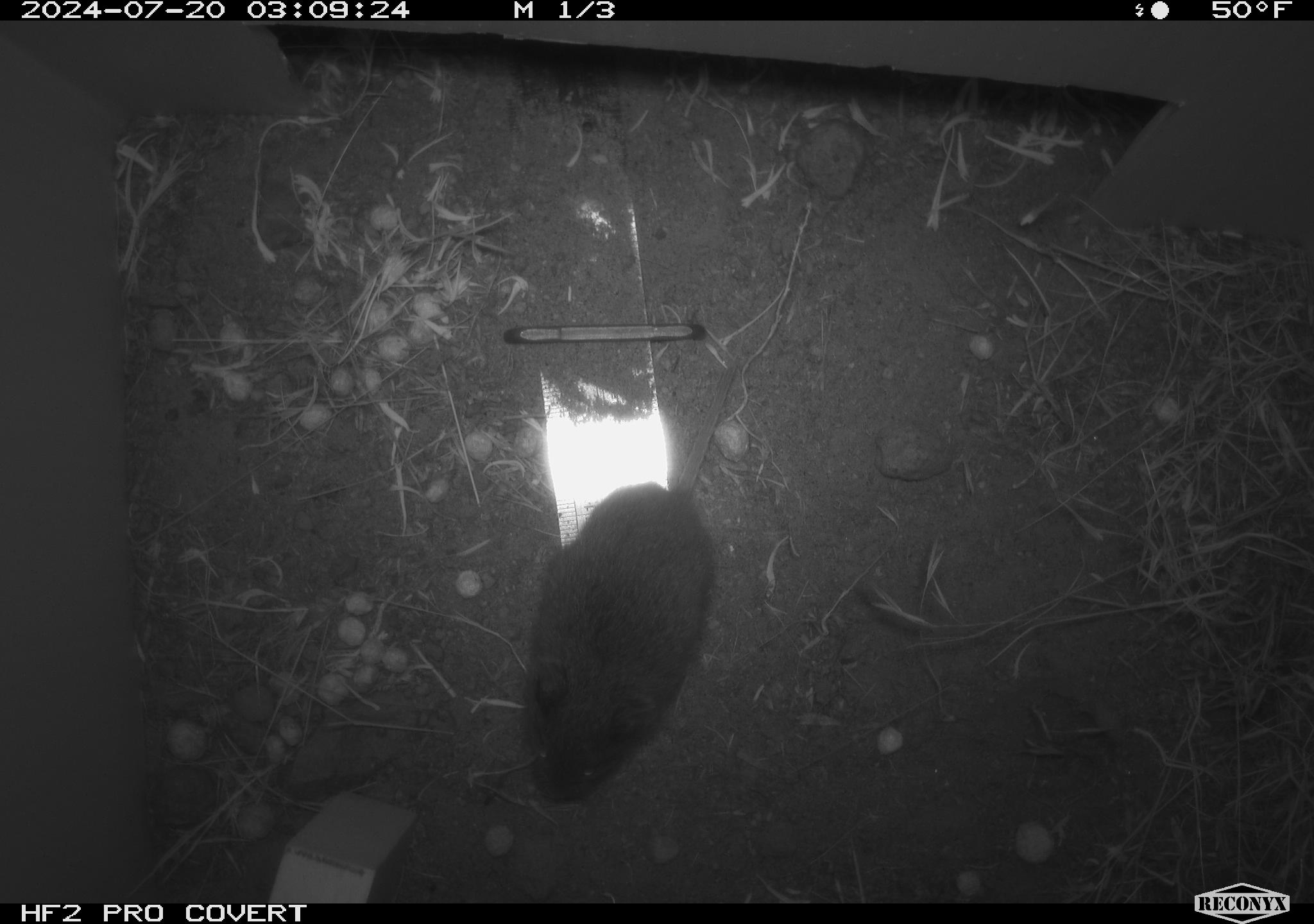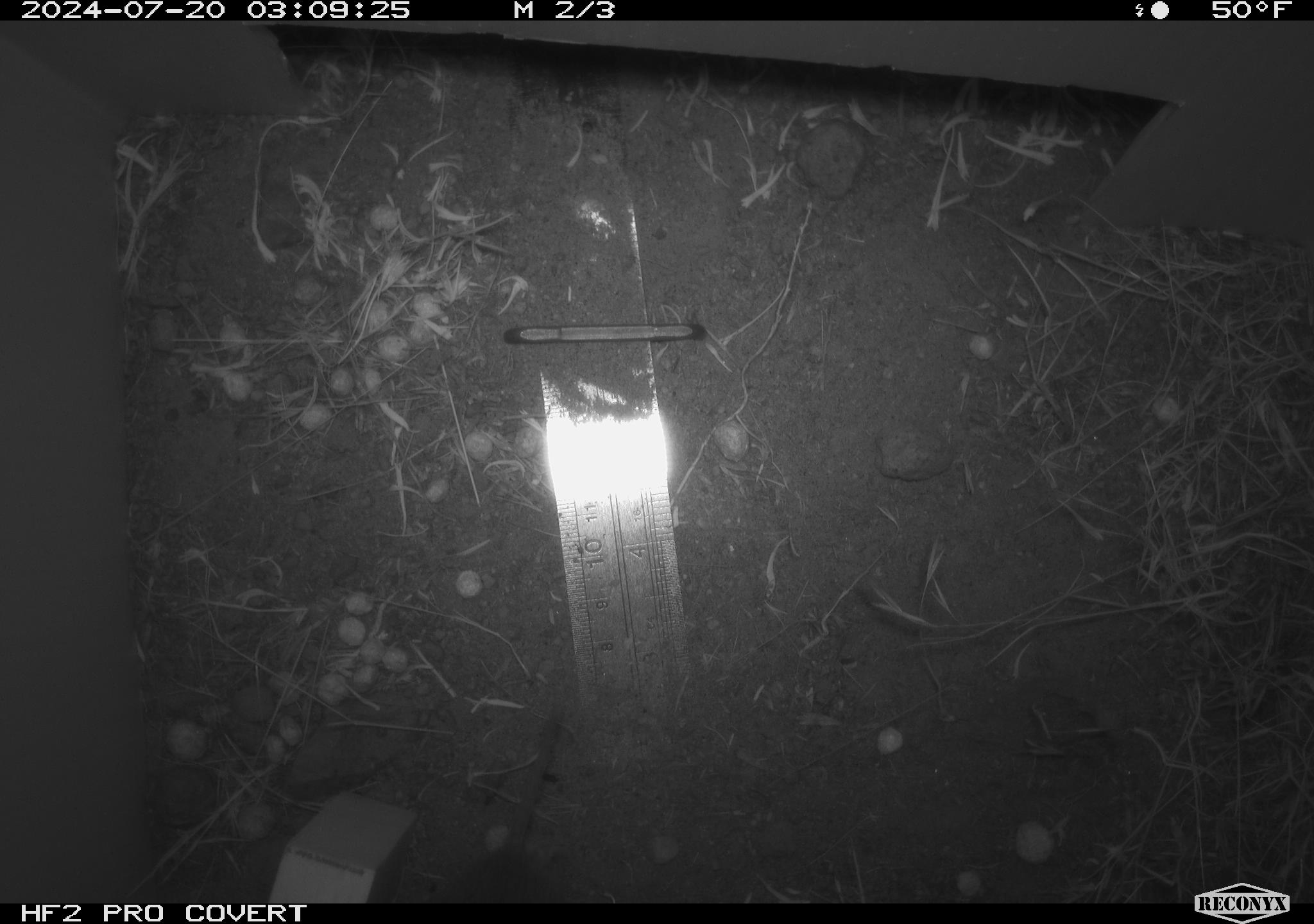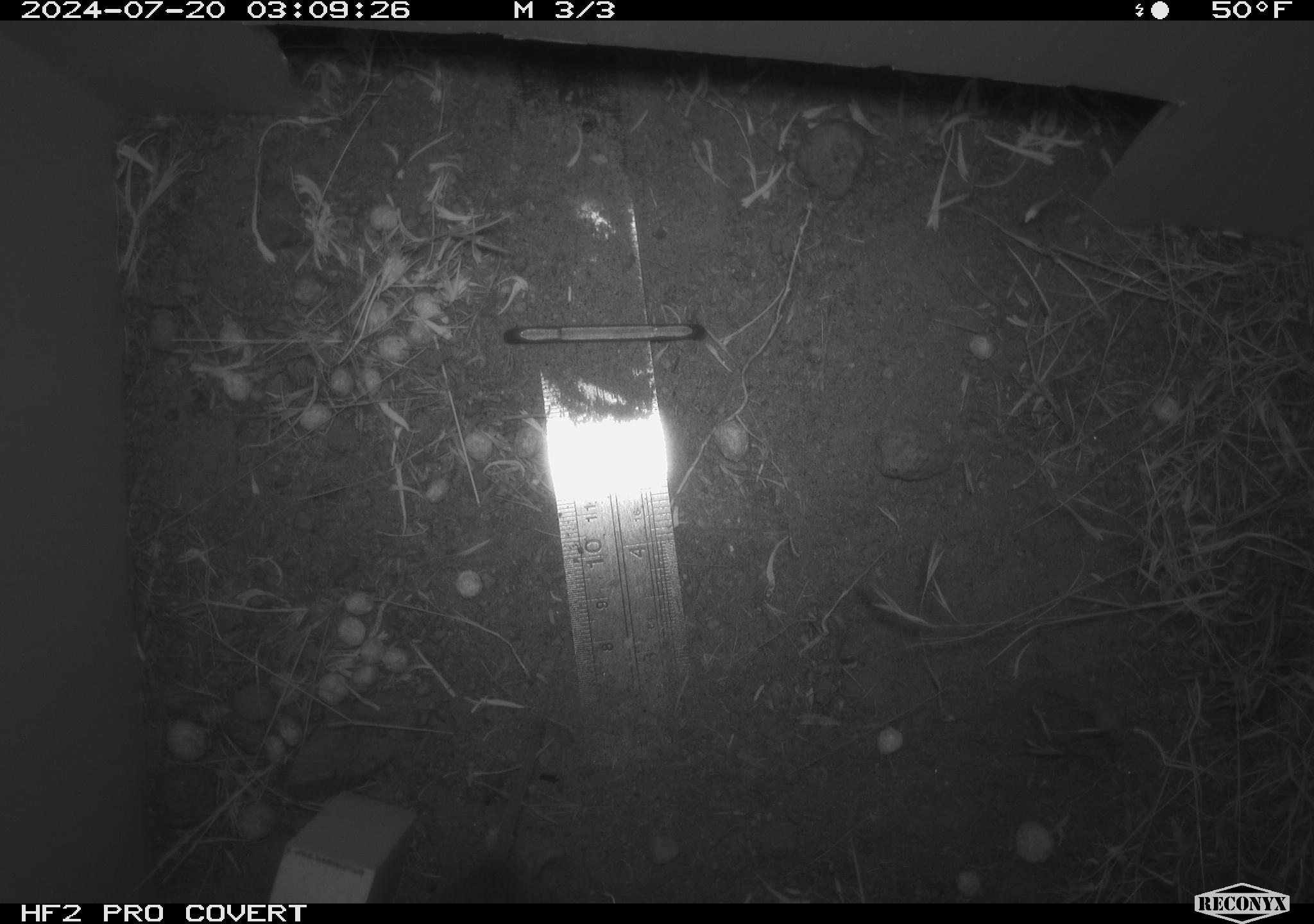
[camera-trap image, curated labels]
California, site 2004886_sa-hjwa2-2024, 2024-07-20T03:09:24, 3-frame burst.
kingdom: Animalia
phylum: Chordata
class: Mammalia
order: Rodentia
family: Cricetidae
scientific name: Cricetidae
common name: hamsters, voles, lemmings, and allies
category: cricetidae family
Cricetidae family (hamsters, voles, lemmings, and allies) (Cricetidae).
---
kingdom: Animalia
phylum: Chordata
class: Mammalia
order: Rodentia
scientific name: Rodentia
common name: rodent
Rodent (Rodentia).